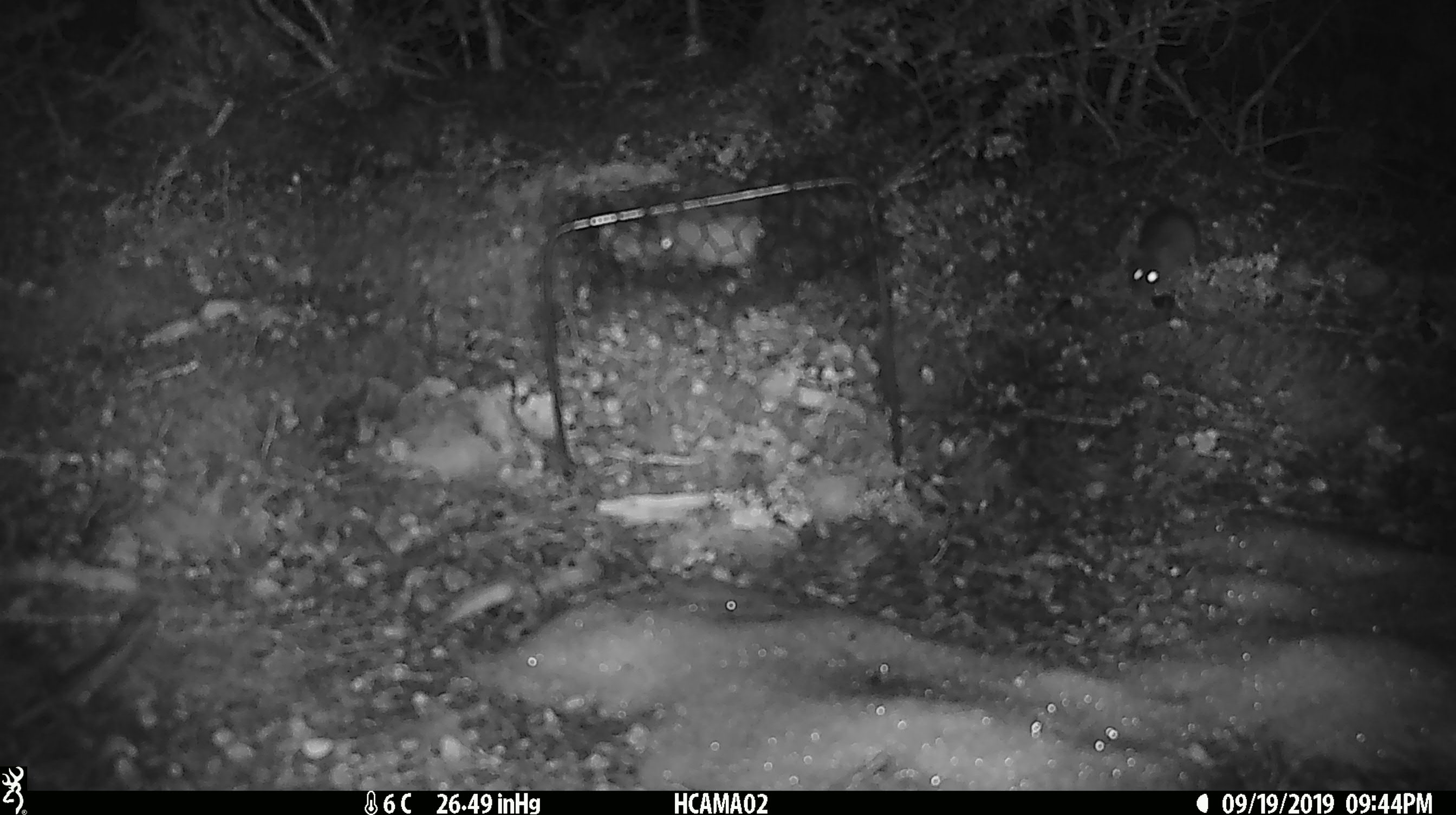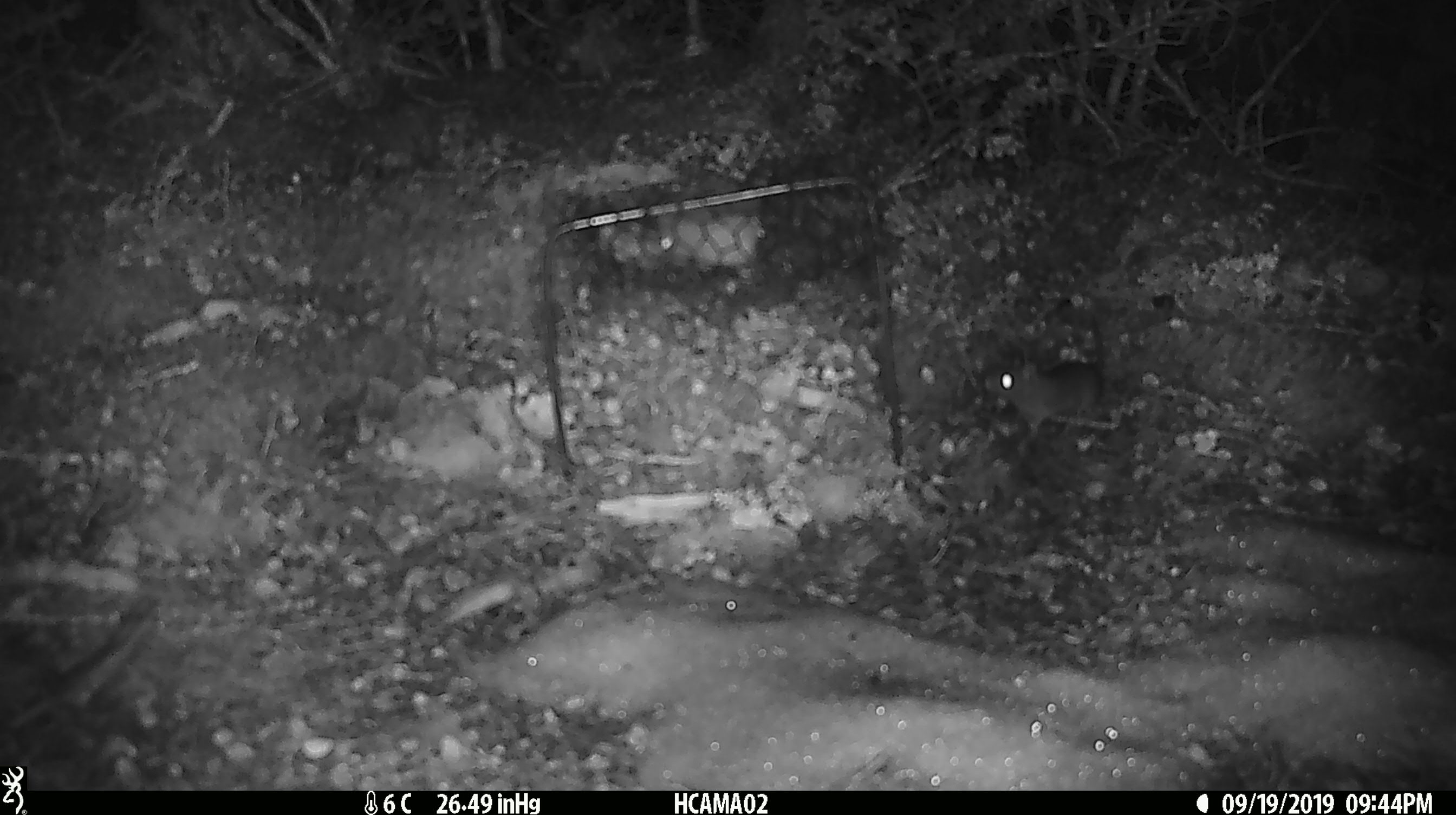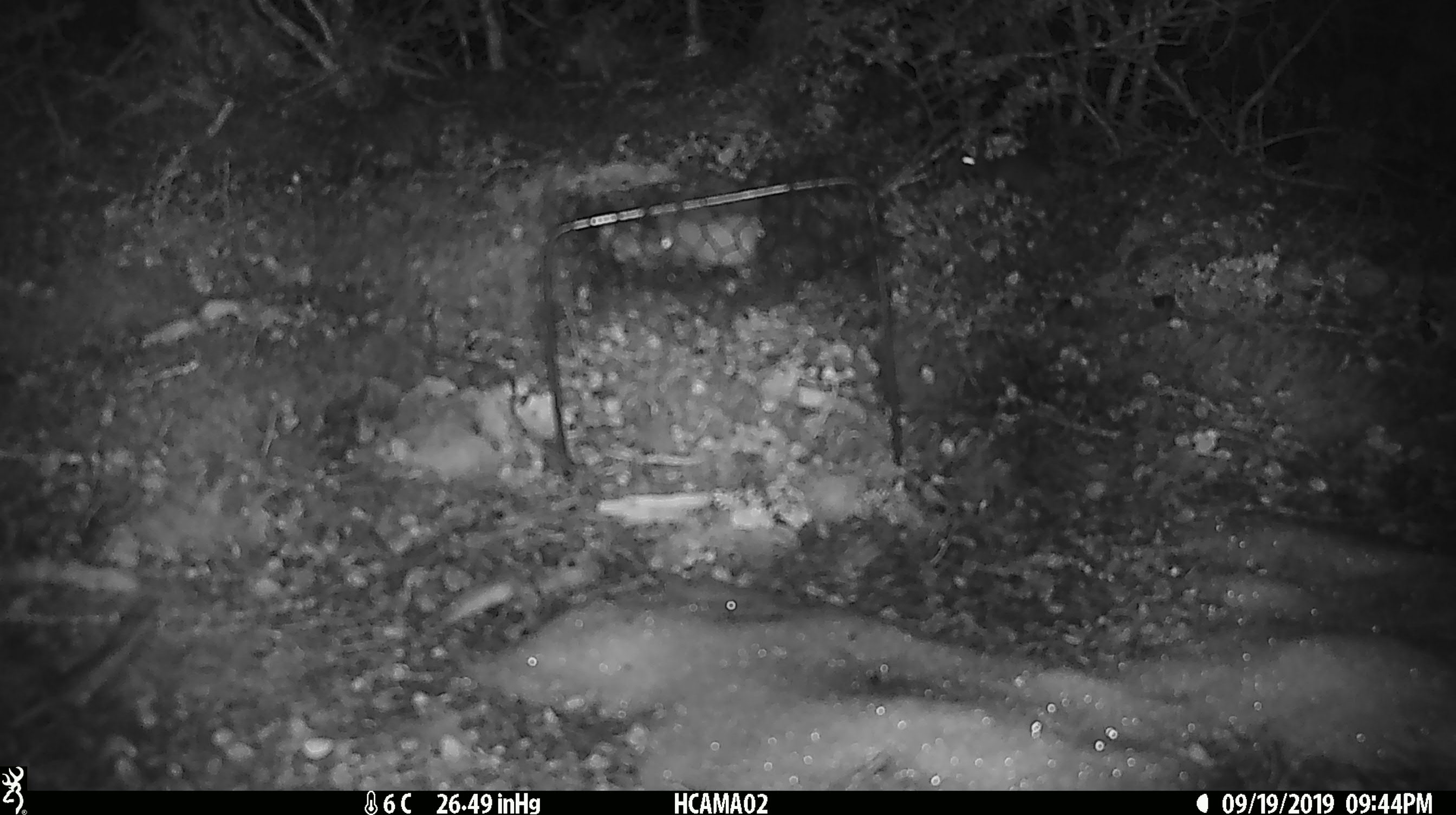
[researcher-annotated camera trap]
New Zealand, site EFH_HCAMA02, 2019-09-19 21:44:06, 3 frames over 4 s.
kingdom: Animalia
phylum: Chordata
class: Mammalia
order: Rodentia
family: Muridae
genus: Mus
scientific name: Mus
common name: mouse